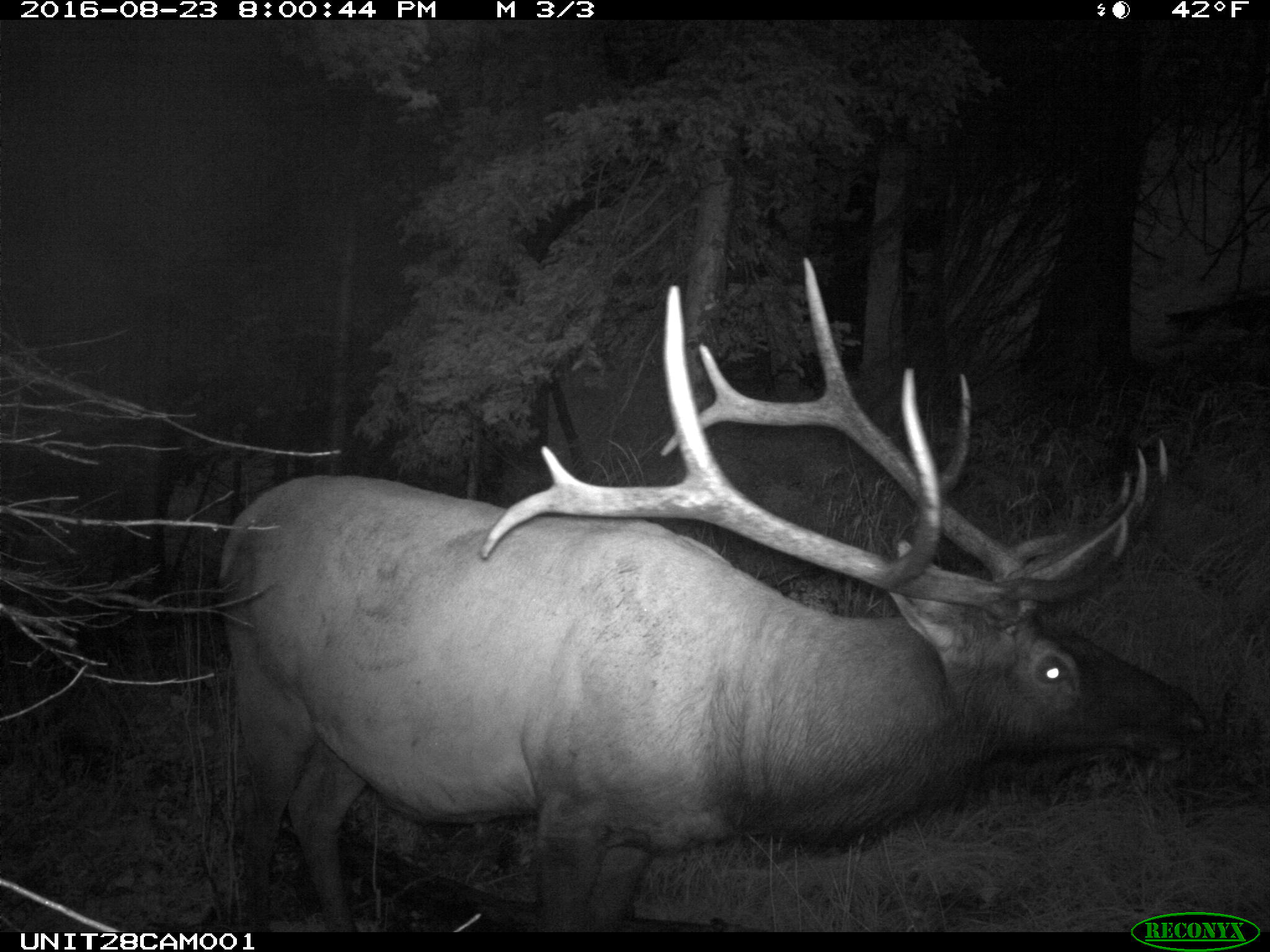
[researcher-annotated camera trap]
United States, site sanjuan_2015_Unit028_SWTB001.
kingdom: Animalia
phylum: Chordata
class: Mammalia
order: Artiodactyla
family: Cervidae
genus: Cervus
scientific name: Cervus elaphus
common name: red deer